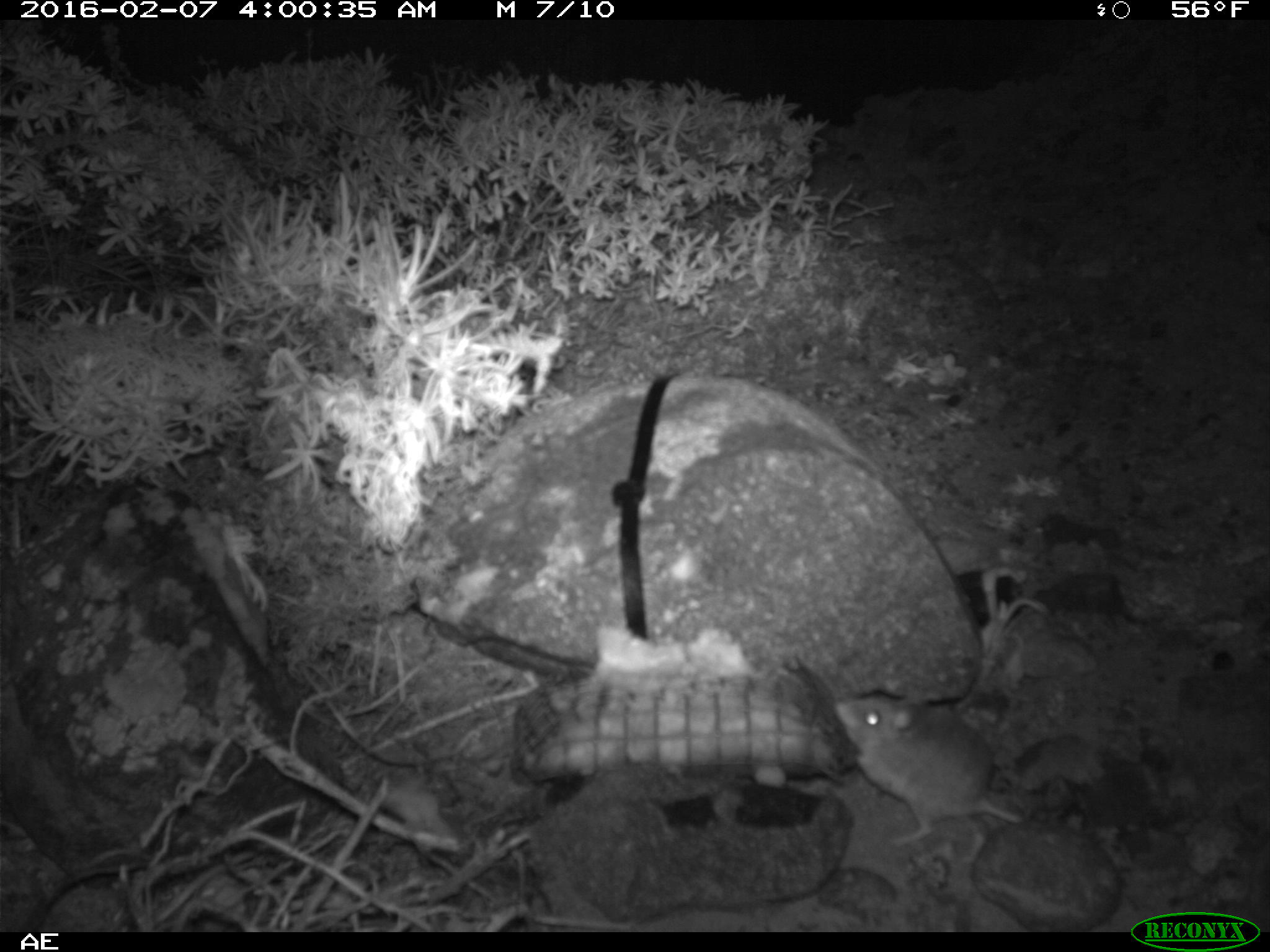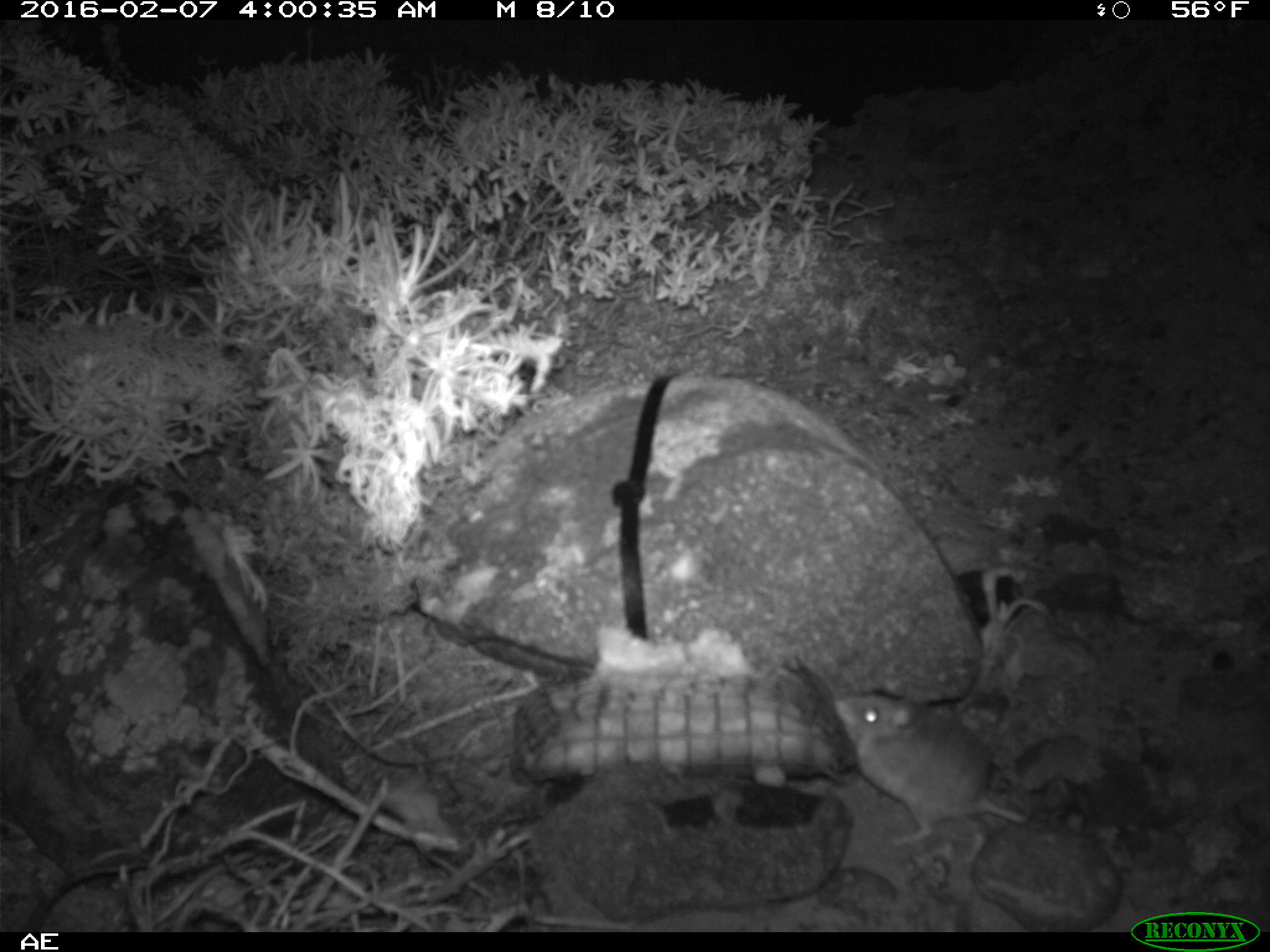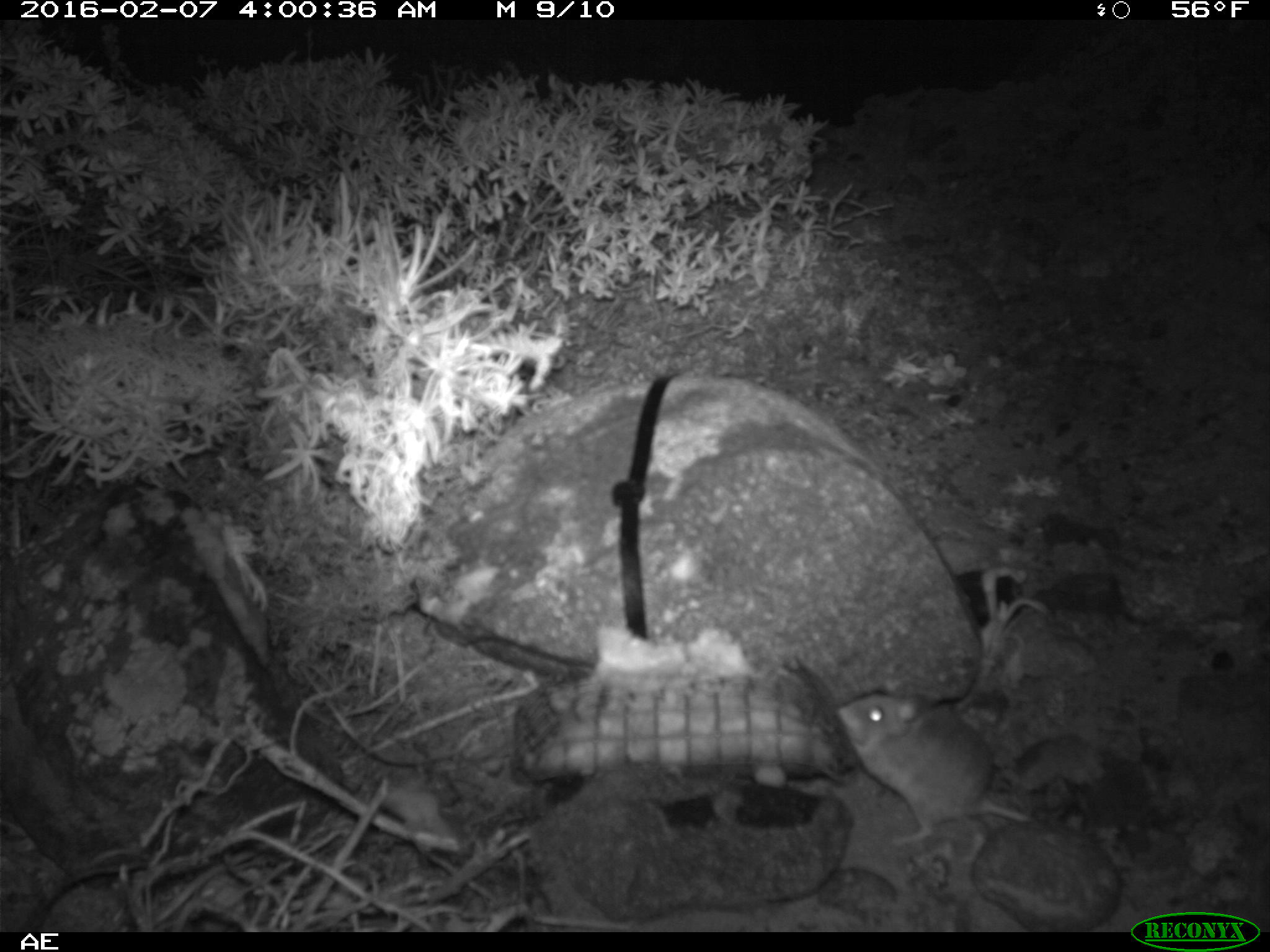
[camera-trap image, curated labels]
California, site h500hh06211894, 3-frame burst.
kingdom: Animalia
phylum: Chordata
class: Mammalia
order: Rodentia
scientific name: Rodentia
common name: rodent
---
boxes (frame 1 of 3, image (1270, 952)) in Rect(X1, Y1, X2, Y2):
rodent: Rect(827, 696, 1032, 844)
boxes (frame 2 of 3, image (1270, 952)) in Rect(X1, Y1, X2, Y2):
rodent: Rect(830, 691, 1030, 866)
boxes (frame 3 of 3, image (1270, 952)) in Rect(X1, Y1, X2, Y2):
rodent: Rect(835, 679, 1030, 865)